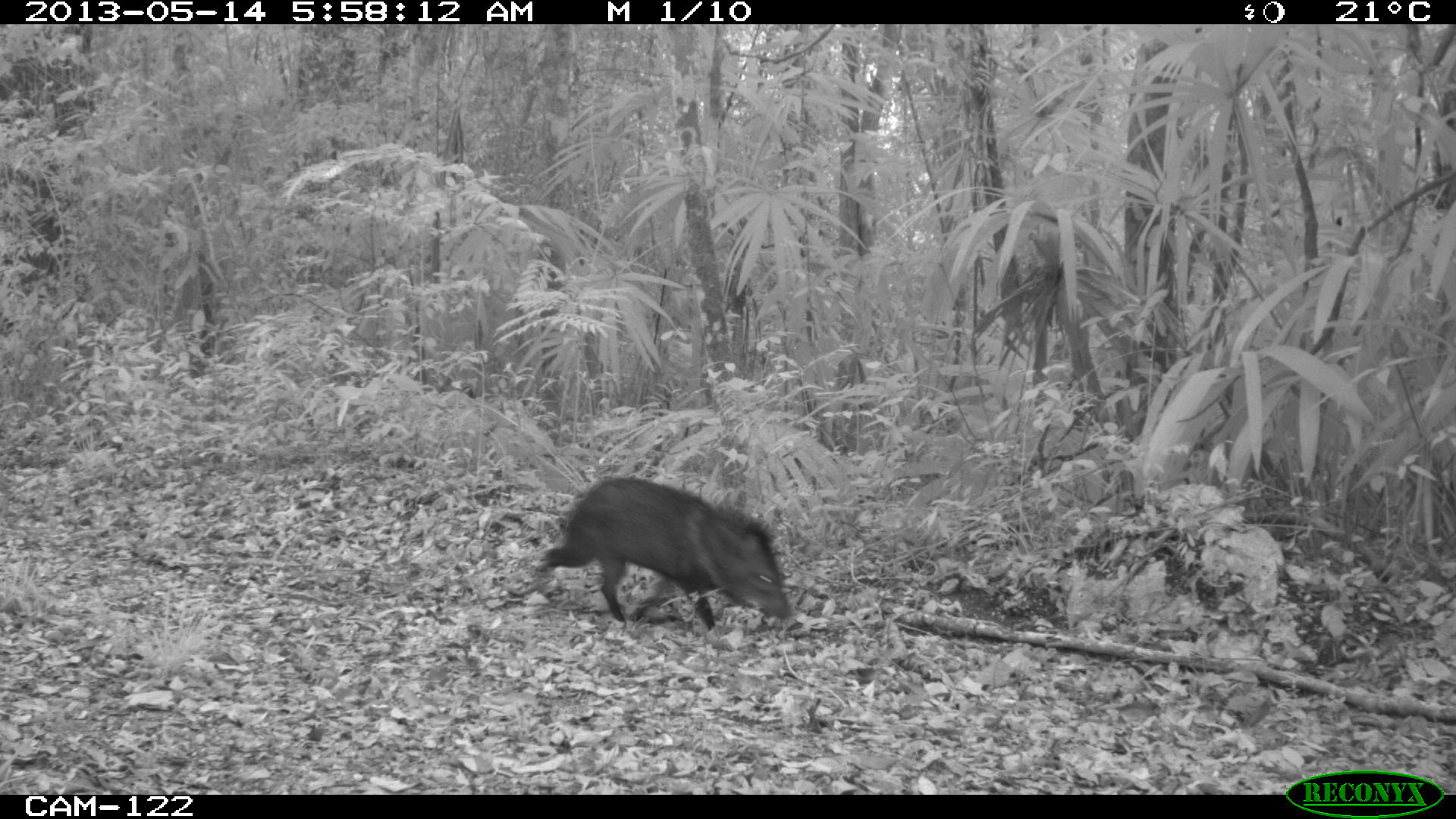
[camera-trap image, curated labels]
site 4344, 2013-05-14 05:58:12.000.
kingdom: Animalia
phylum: Chordata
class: Mammalia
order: Artiodactyla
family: Tayassuidae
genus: Pecari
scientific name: Pecari tajacu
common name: collared peccary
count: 1